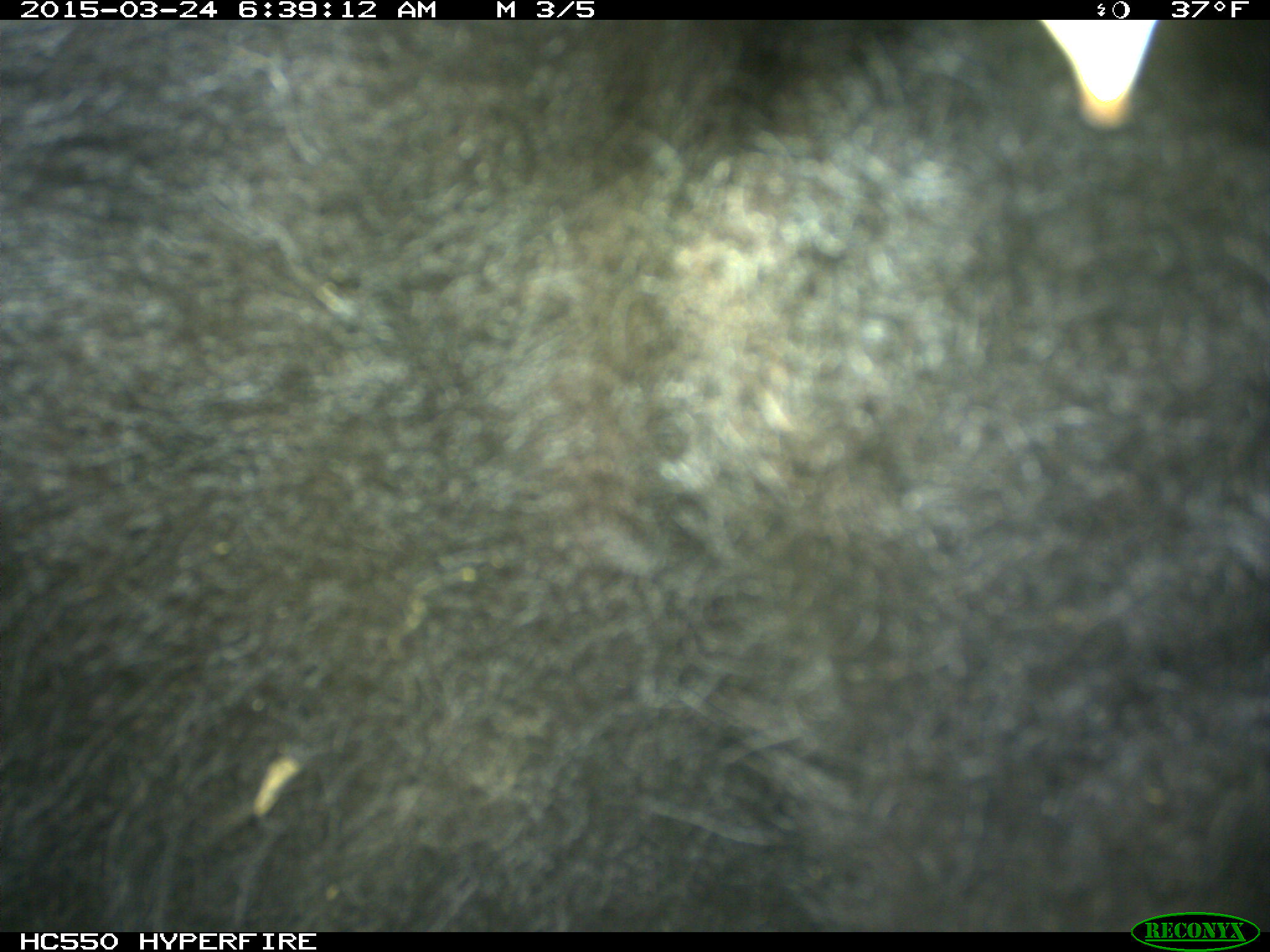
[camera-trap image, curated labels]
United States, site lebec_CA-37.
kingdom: Animalia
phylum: Chordata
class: Mammalia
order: Artiodactyla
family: Bovidae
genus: Bos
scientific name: Bos taurus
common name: domestic cow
Bos taurus (domestic cow).